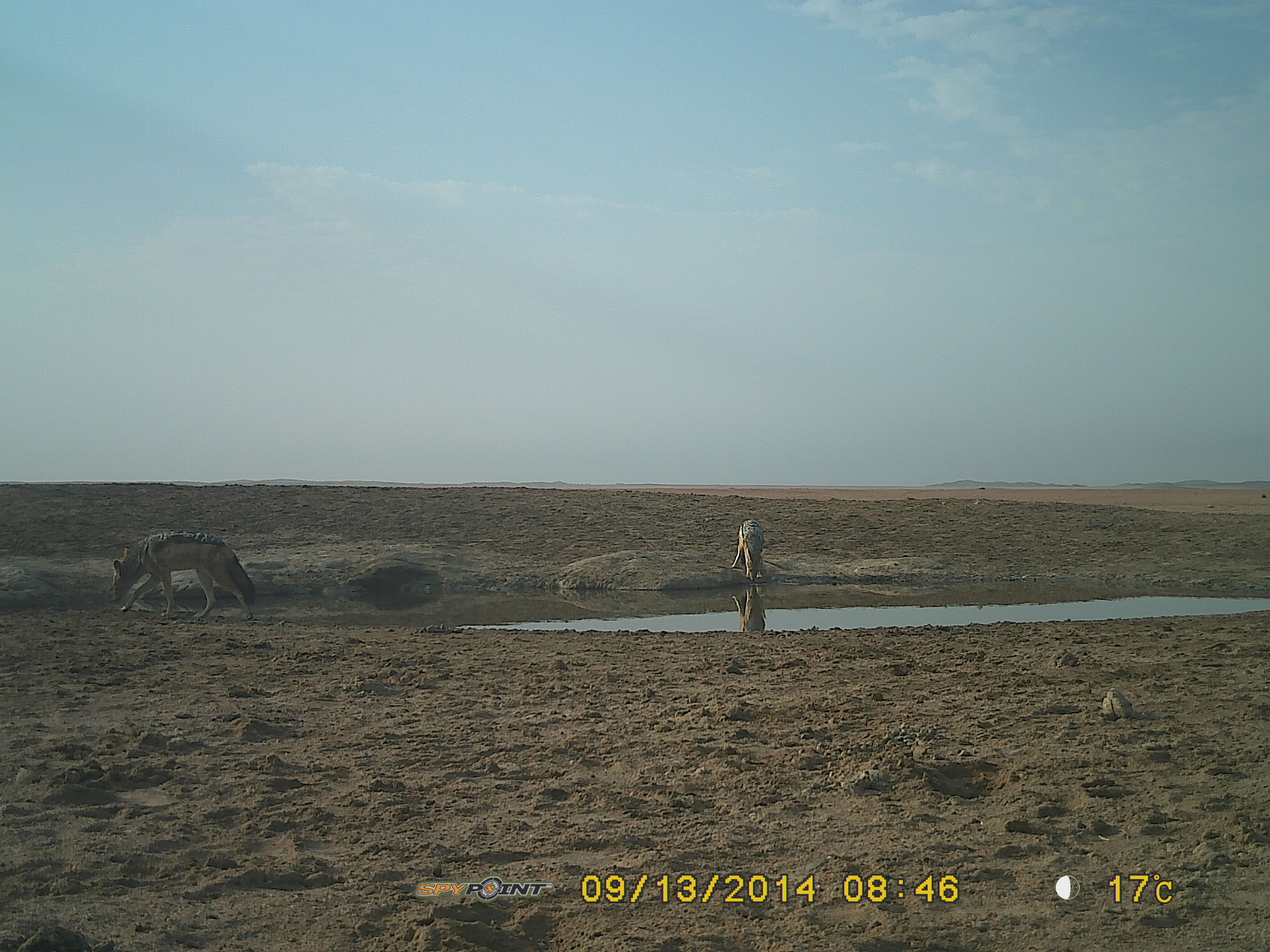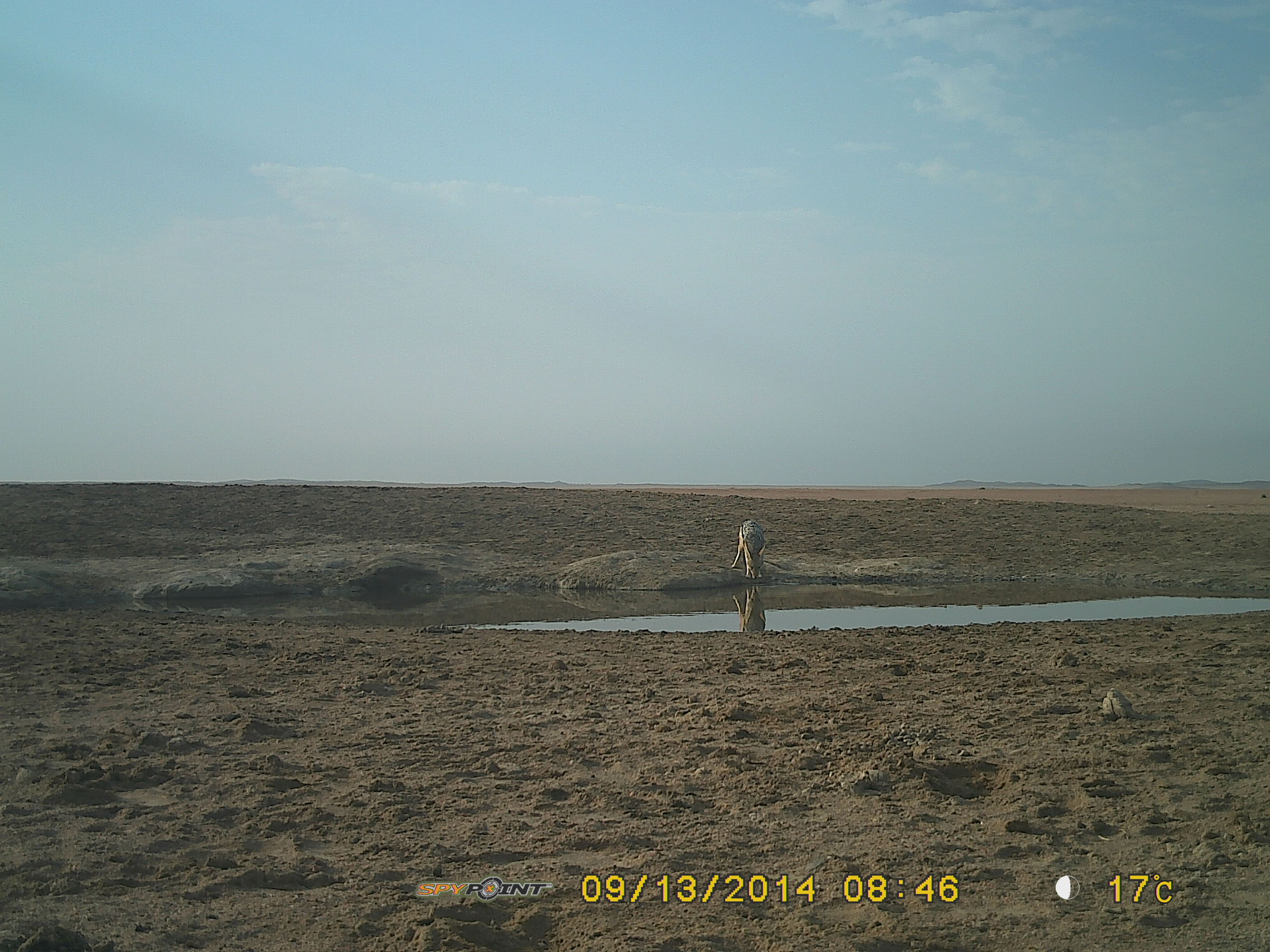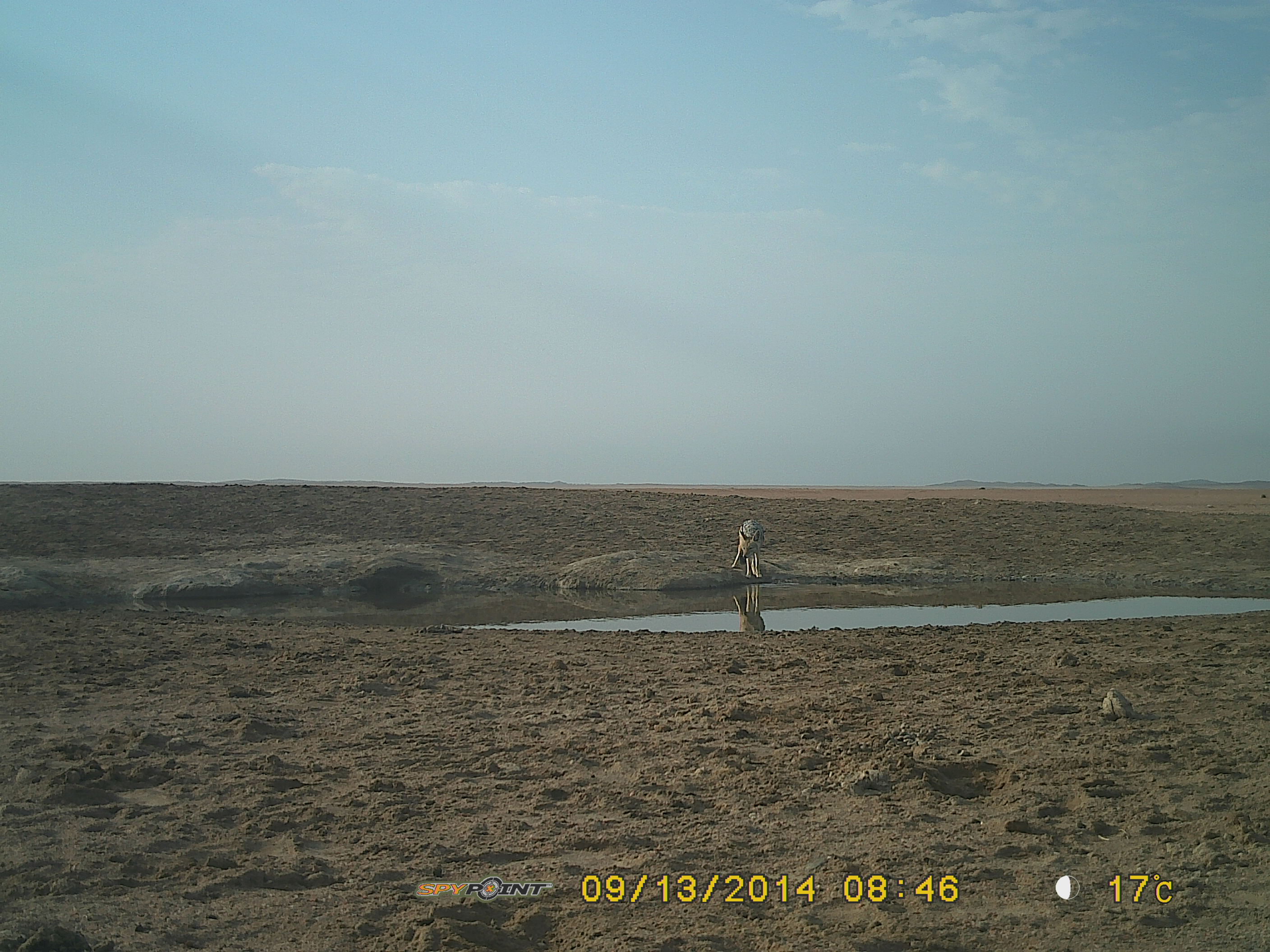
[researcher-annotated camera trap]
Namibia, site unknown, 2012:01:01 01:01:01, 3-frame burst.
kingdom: Animalia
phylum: Chordata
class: Mammalia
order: Carnivora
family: Canidae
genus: Lupulella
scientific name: Lupulella mesomelas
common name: black-backed jackal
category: canis mesomelas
Canis mesomelas (black-backed jackal) (Lupulella mesomelas).